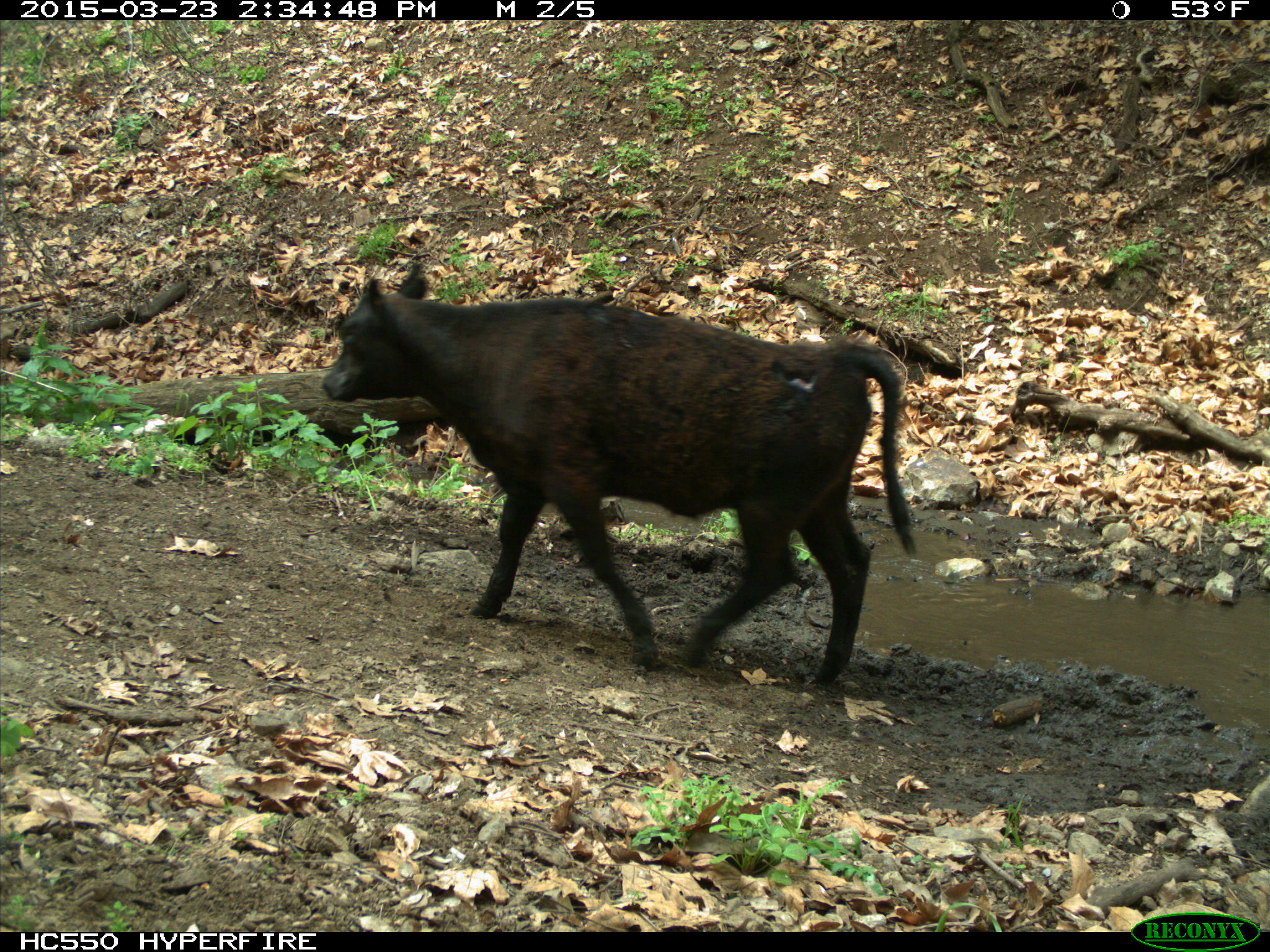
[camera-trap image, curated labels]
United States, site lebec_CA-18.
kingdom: Animalia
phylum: Chordata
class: Mammalia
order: Artiodactyla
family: Bovidae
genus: Bos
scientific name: Bos taurus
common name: domestic cow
Bos taurus (domestic cow).